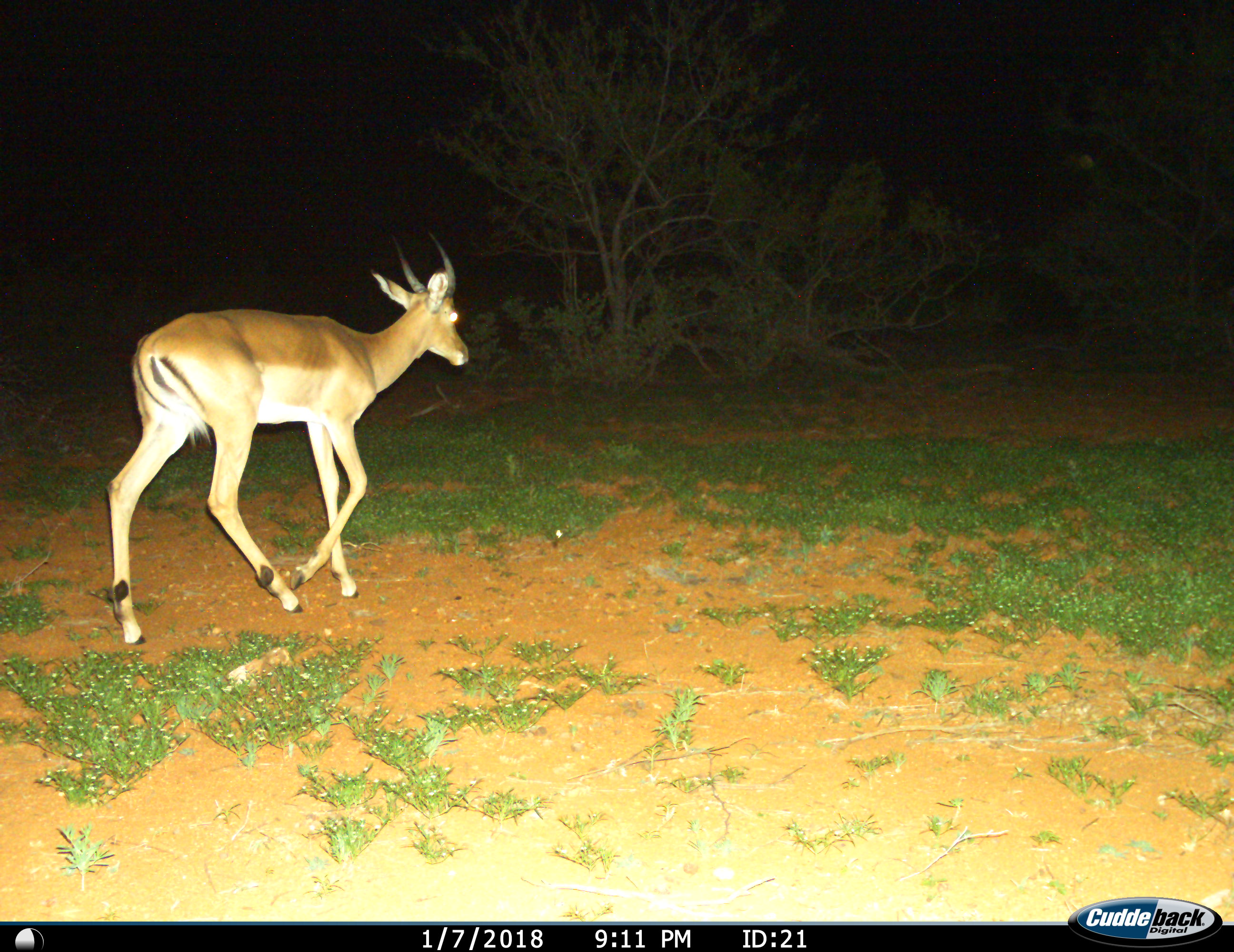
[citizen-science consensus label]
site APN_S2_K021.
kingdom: Animalia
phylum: Chordata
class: Mammalia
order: Artiodactyla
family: Bovidae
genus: Aepyceros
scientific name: Aepyceros melampus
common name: impala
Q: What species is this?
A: Impala (Aepyceros melampus).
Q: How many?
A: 1.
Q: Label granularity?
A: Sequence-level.